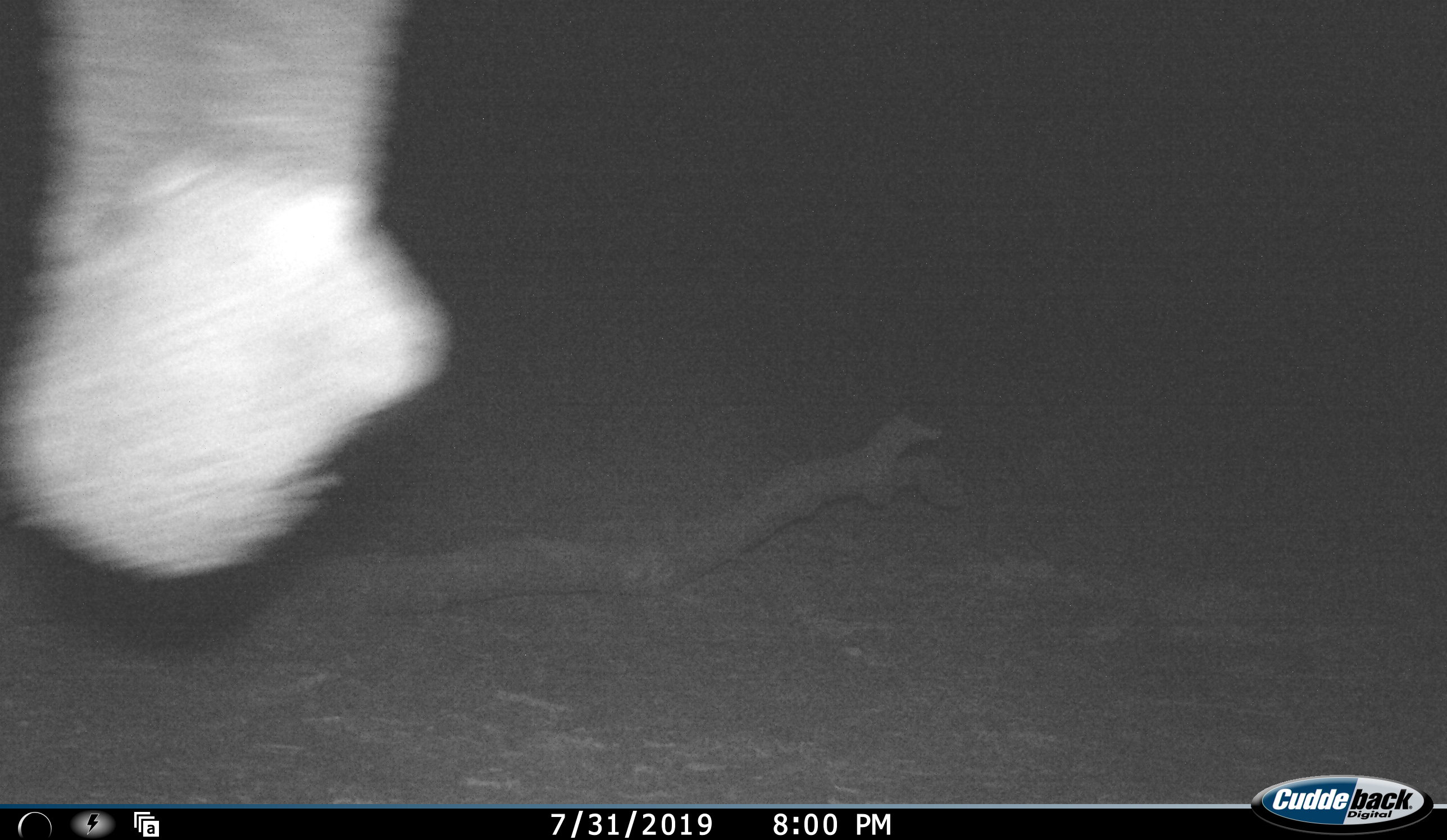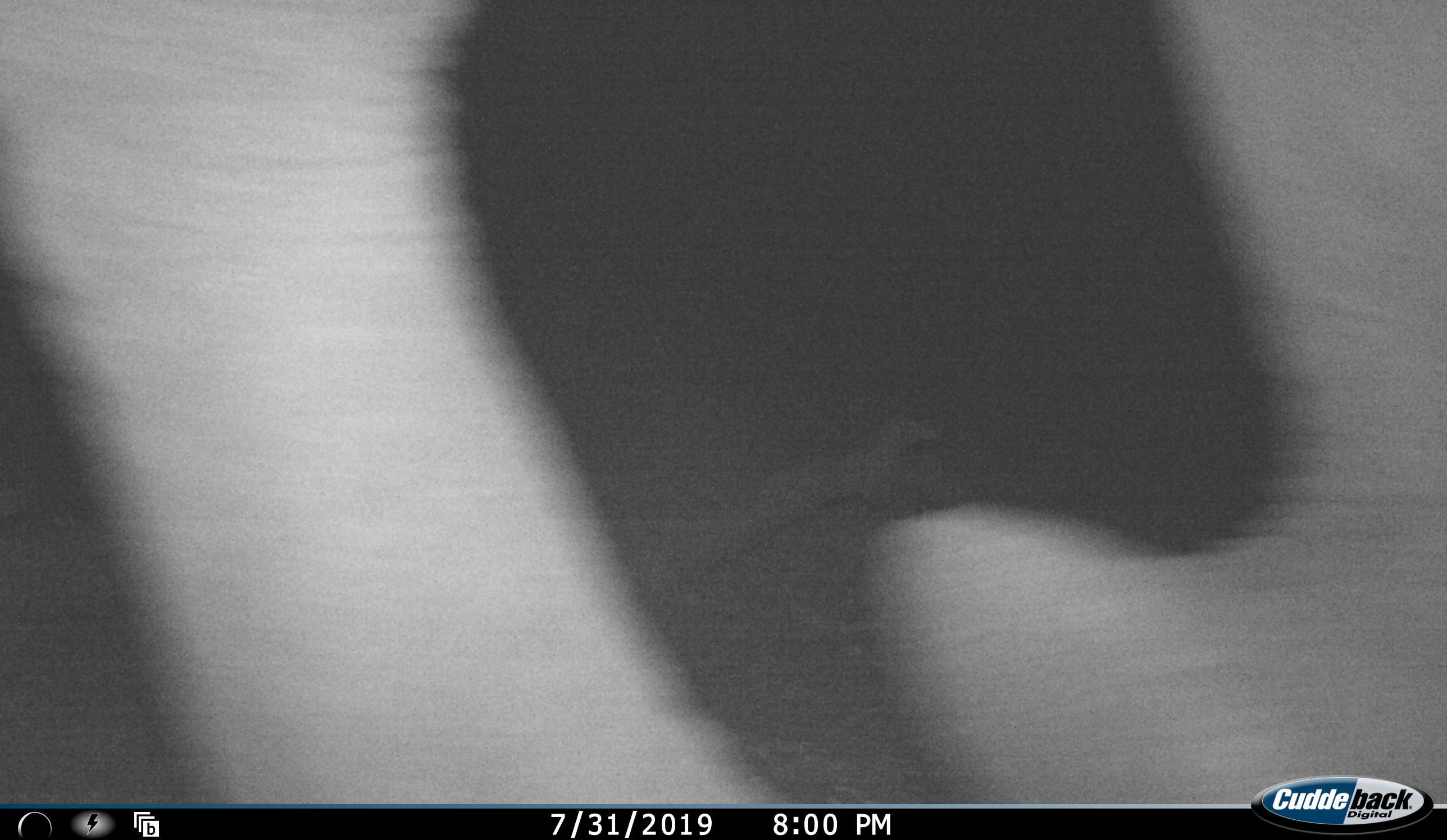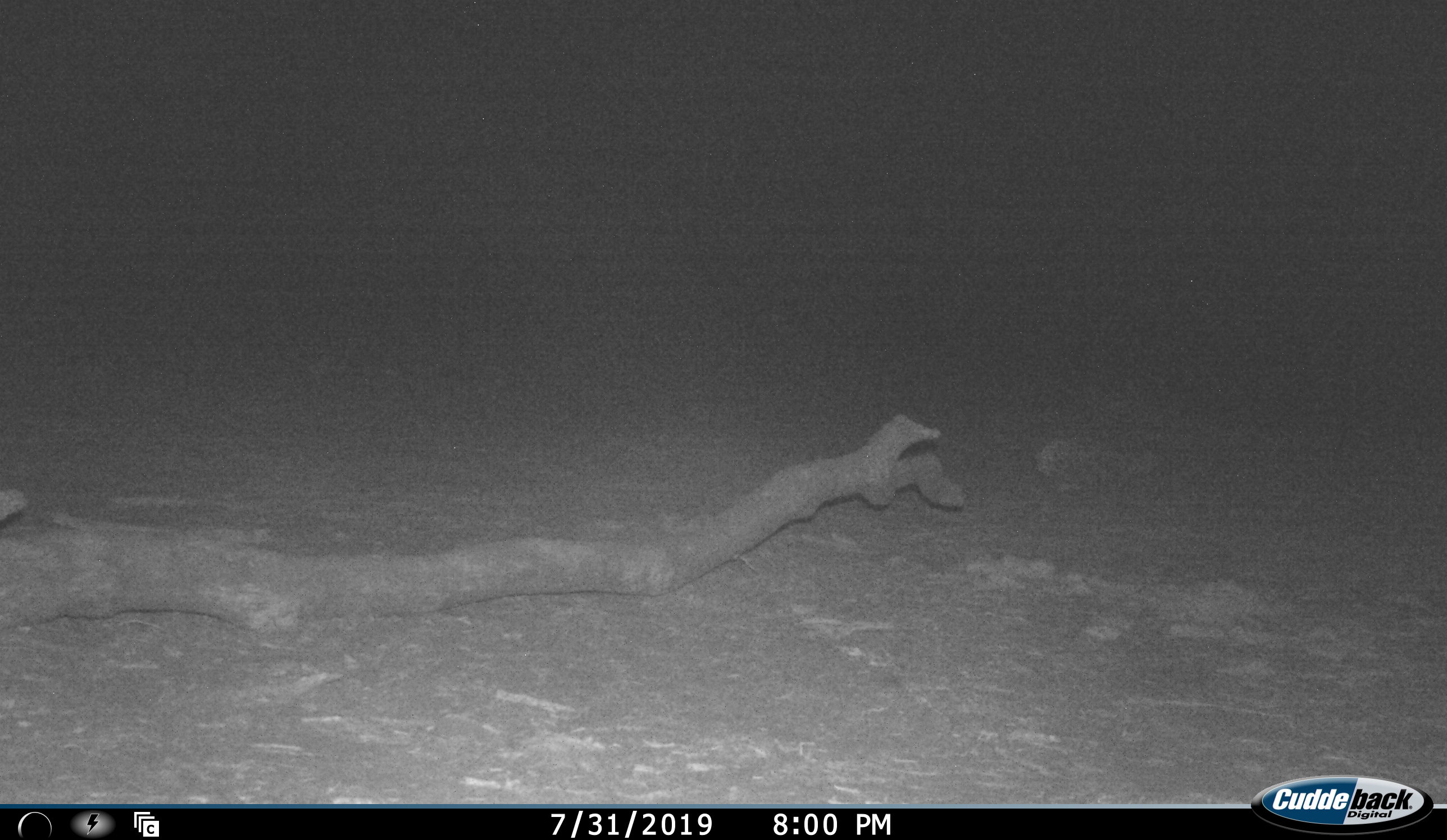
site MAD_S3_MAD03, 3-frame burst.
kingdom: Animalia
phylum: Chordata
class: Mammalia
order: Proboscidea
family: Elephantidae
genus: Loxodonta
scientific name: Loxodonta africana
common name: african bush elephant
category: elephant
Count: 1.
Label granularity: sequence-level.